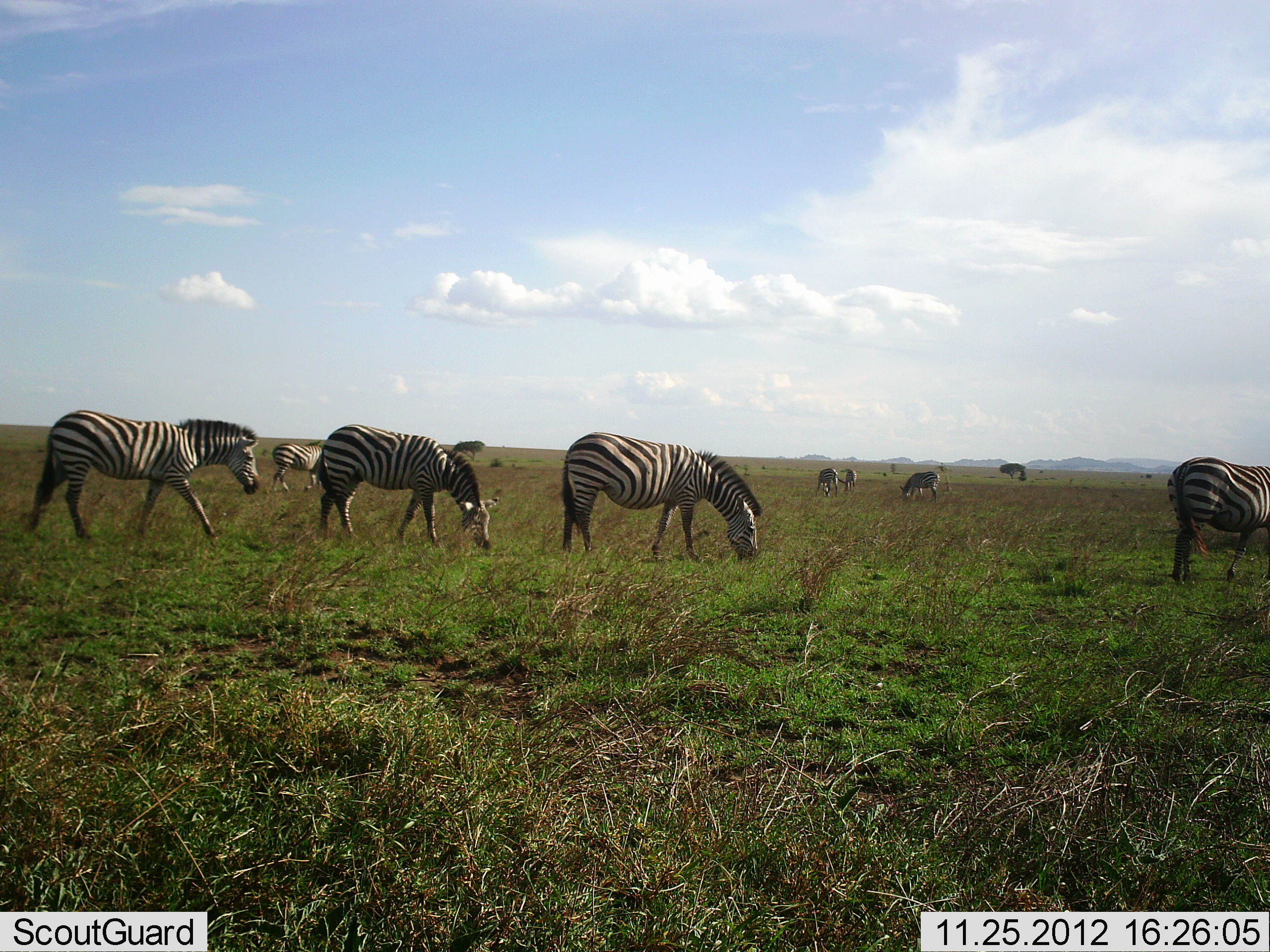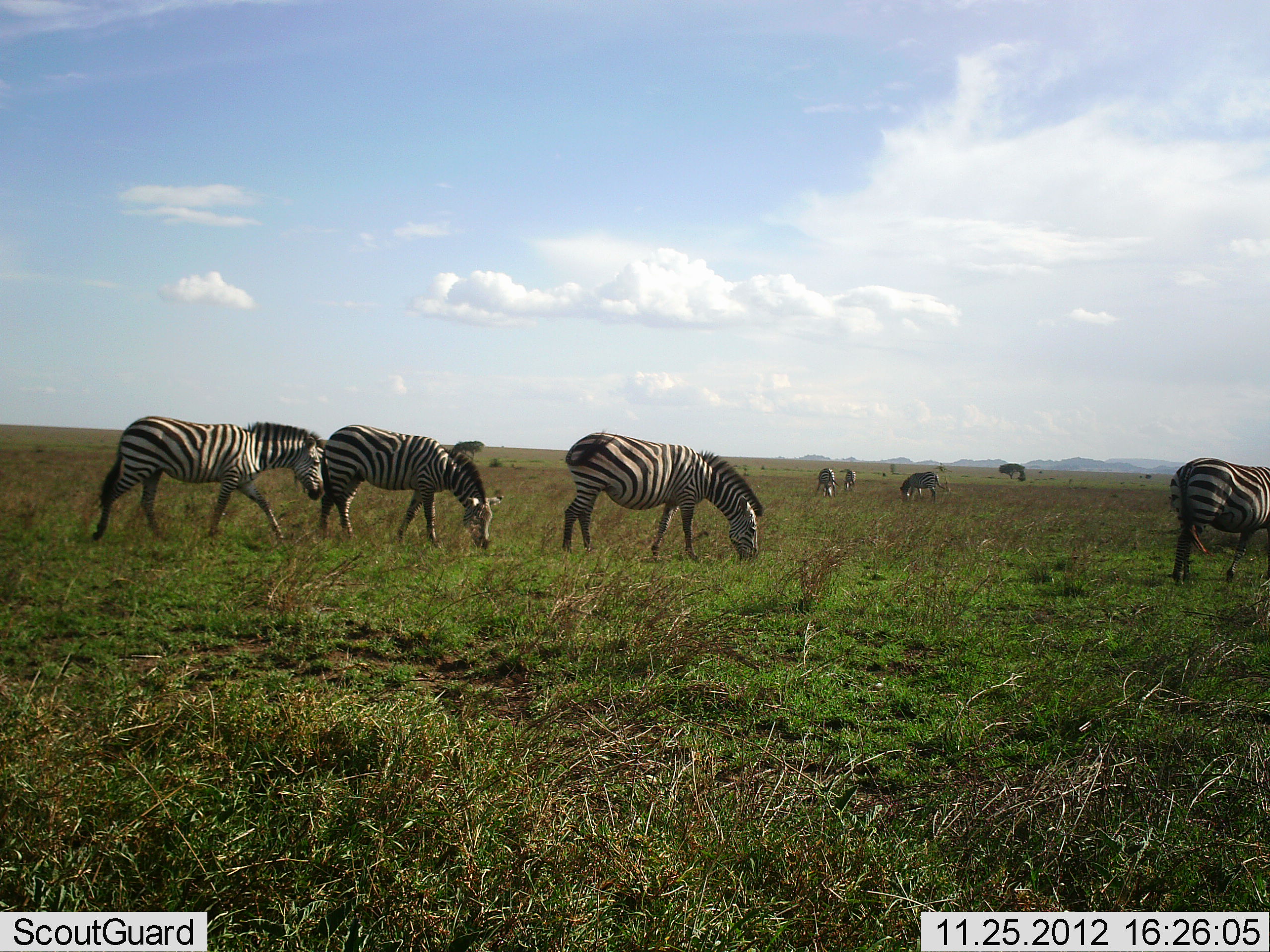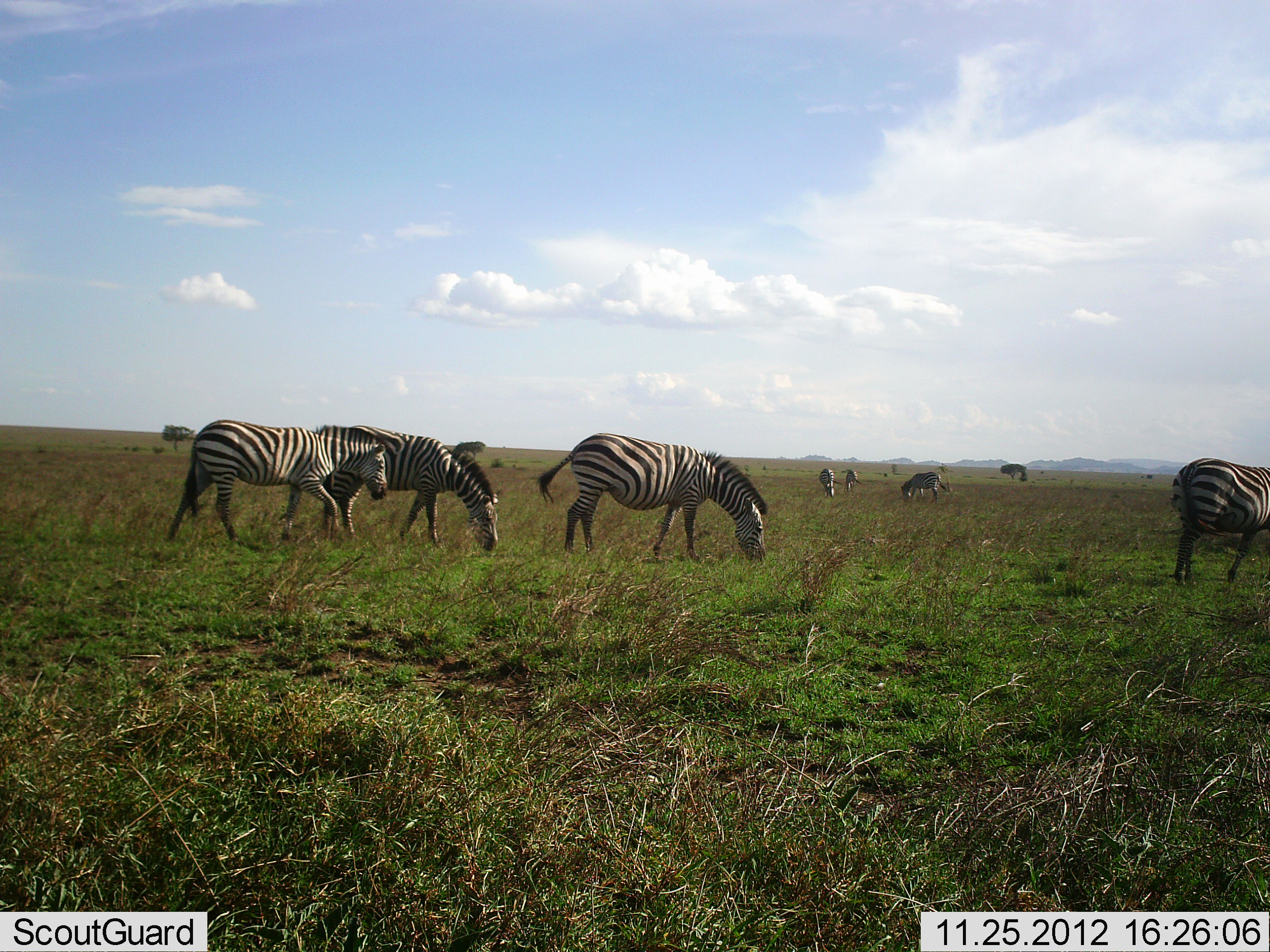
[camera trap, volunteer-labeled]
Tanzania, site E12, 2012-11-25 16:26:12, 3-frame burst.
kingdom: Animalia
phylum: Chordata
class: Mammalia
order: Perissodactyla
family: Equidae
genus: Equus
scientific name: Equus quagga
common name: plains zebra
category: zebra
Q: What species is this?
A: Zebra (plains zebra) (Equus quagga).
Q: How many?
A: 8.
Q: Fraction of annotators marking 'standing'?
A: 40%.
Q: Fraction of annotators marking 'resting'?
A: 10%.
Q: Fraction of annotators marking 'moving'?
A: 70%.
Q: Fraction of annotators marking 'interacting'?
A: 10%.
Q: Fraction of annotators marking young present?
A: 0%.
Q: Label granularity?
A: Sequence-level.